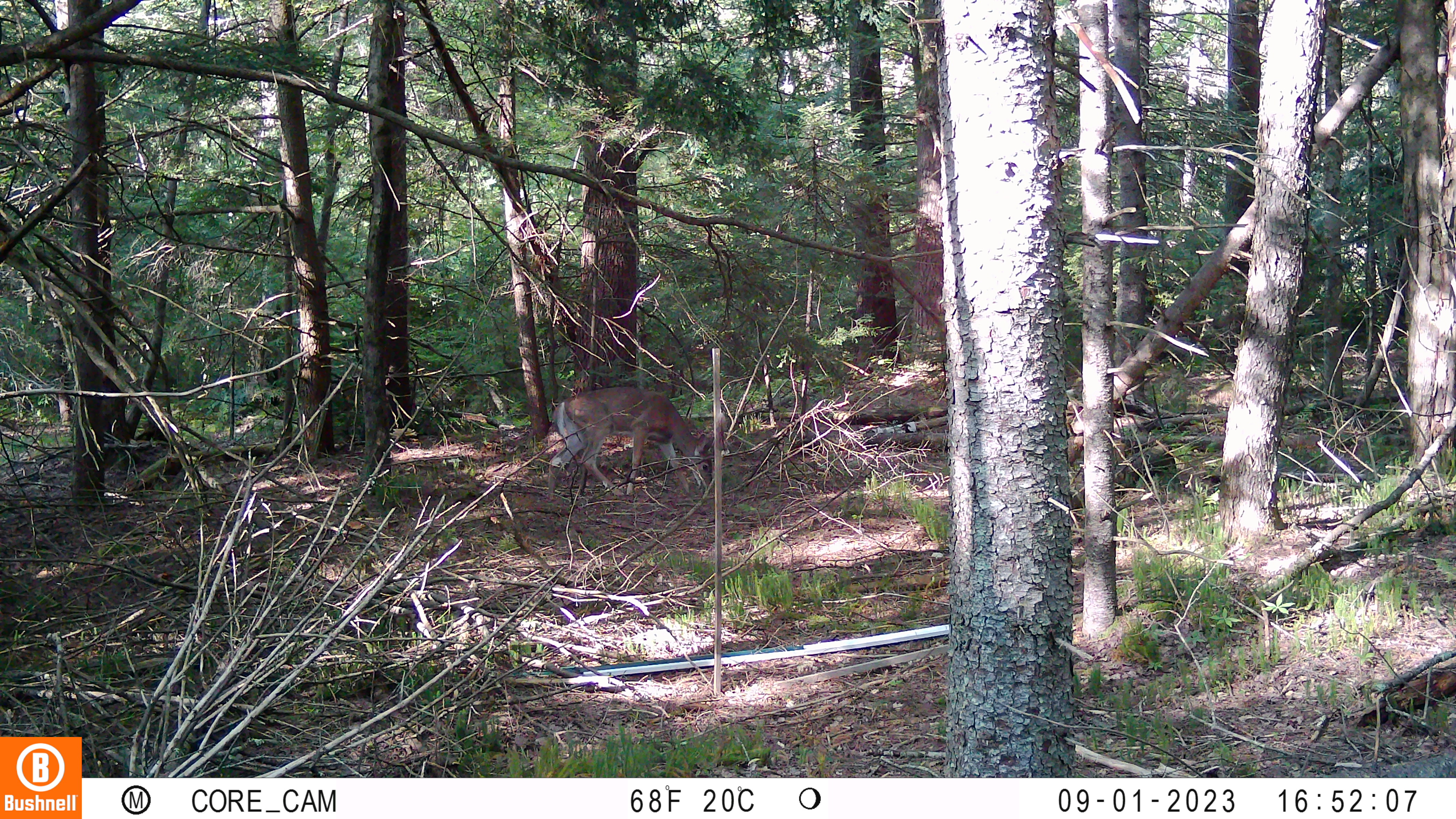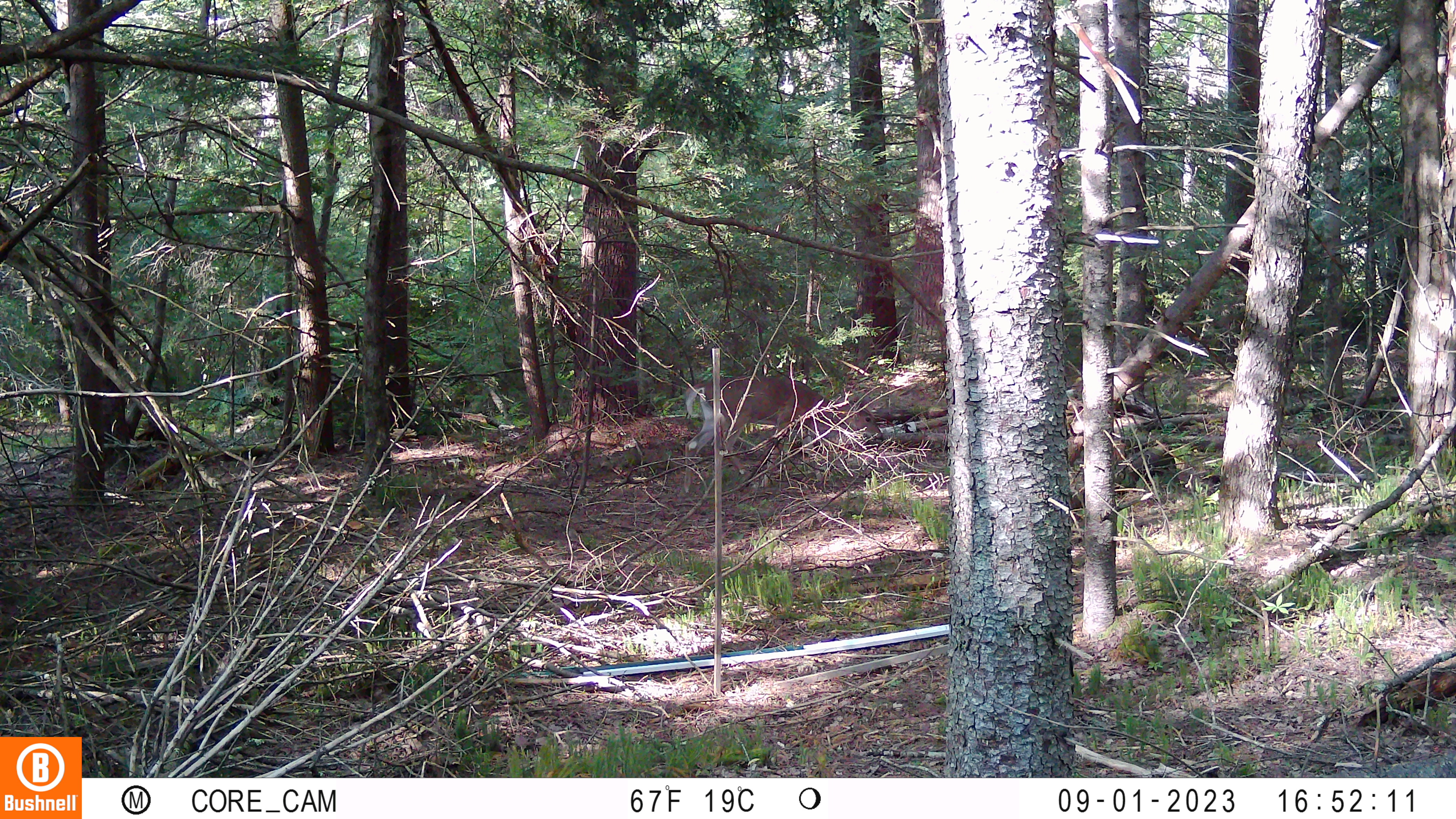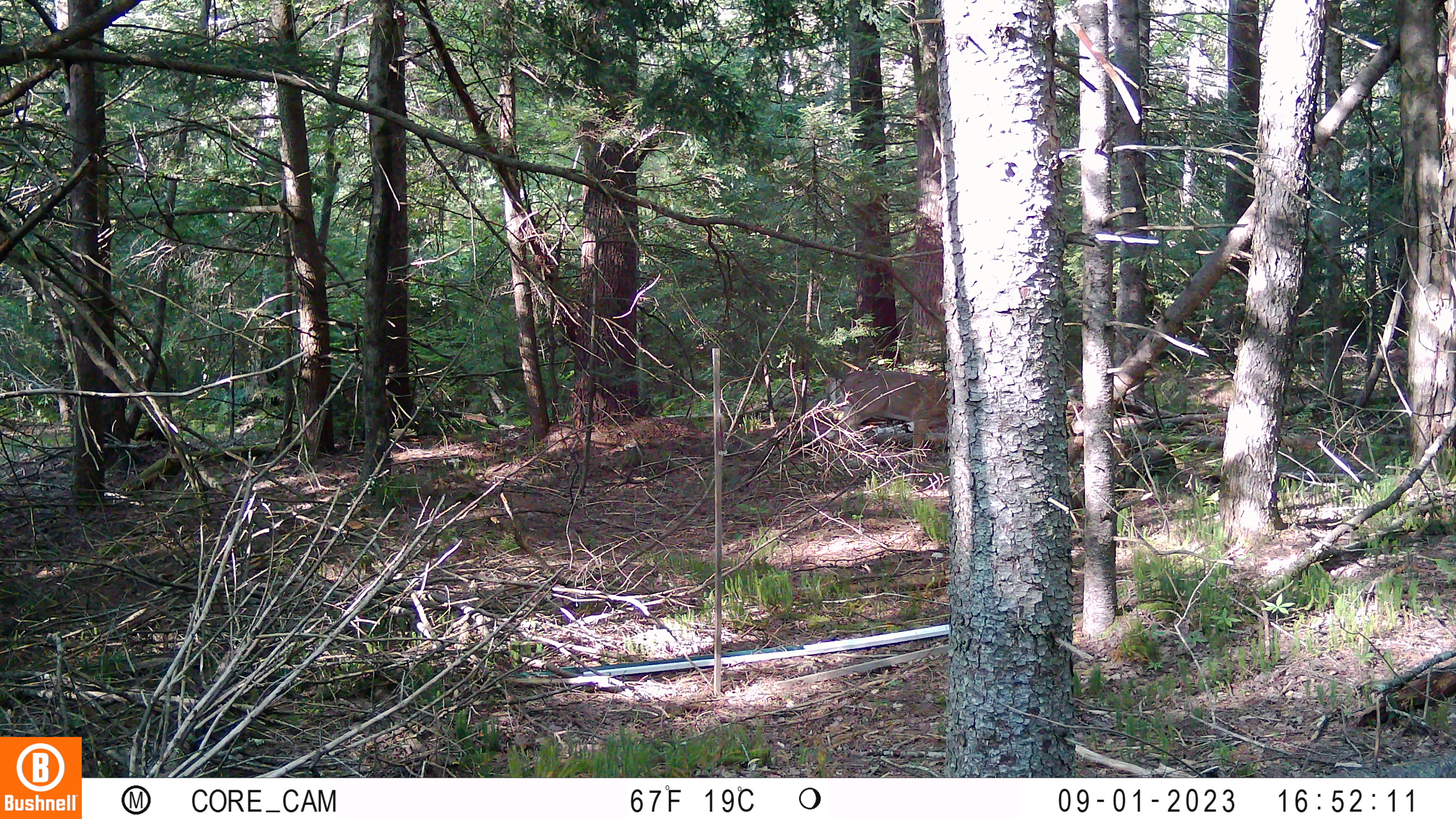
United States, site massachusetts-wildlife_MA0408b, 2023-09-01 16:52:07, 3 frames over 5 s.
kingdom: Animalia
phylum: Chordata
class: Mammalia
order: Artiodactyla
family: Cervidae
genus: Odocoileus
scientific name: Odocoileus virginianus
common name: white-tailed deer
White-tailed deer (Odocoileus virginianus).